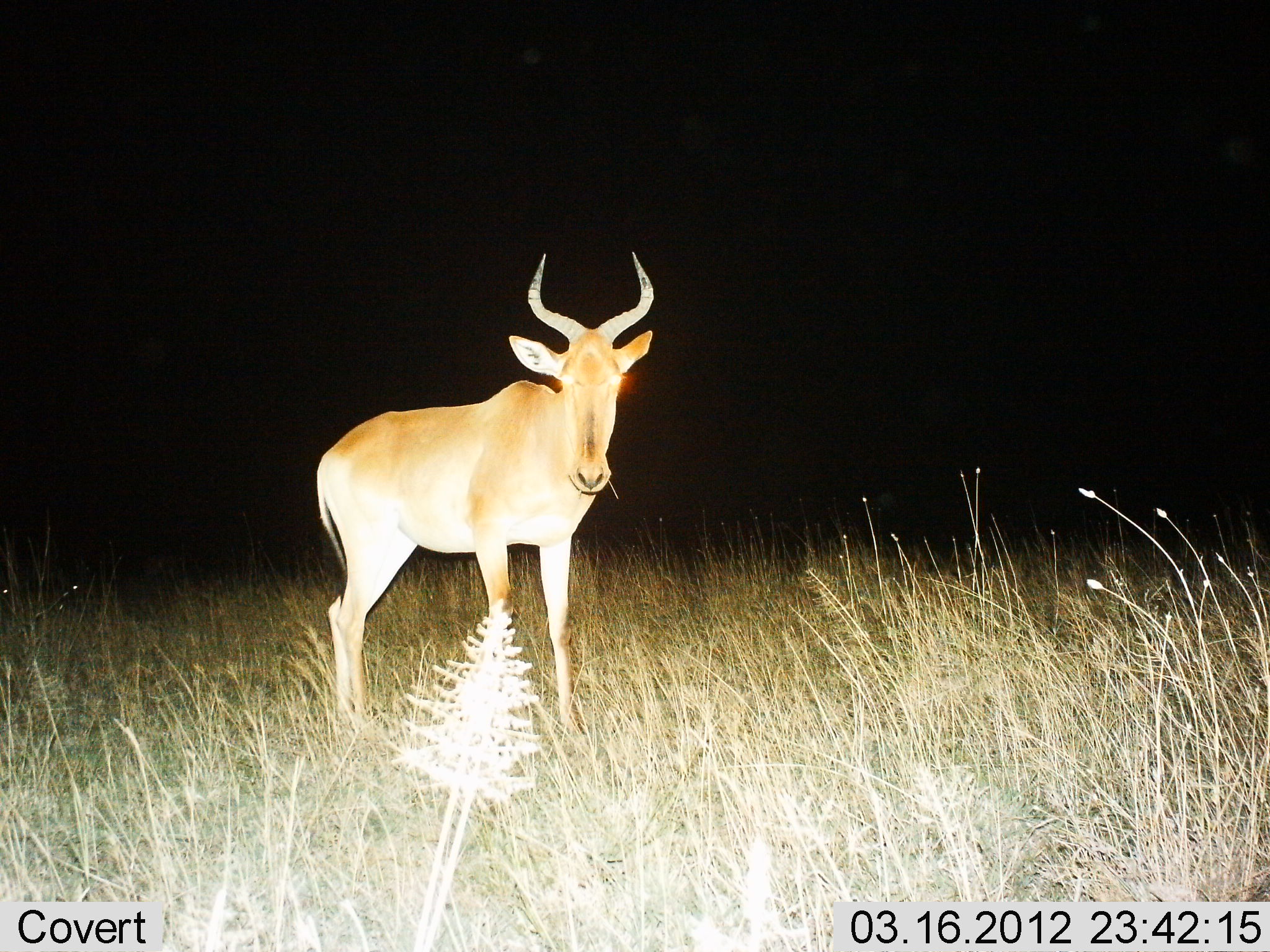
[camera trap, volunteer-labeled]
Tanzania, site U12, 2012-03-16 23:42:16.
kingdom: Animalia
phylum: Chordata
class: Mammalia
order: Artiodactyla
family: Bovidae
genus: Alcelaphus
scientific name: Alcelaphus buselaphus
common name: hartebeest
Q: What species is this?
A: Hartebeest (Alcelaphus buselaphus).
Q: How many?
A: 1.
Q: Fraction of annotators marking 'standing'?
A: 96%.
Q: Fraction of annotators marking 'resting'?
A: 0%.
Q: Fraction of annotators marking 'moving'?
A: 0%.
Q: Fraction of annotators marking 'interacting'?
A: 0%.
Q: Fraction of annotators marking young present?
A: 0%.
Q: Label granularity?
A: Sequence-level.